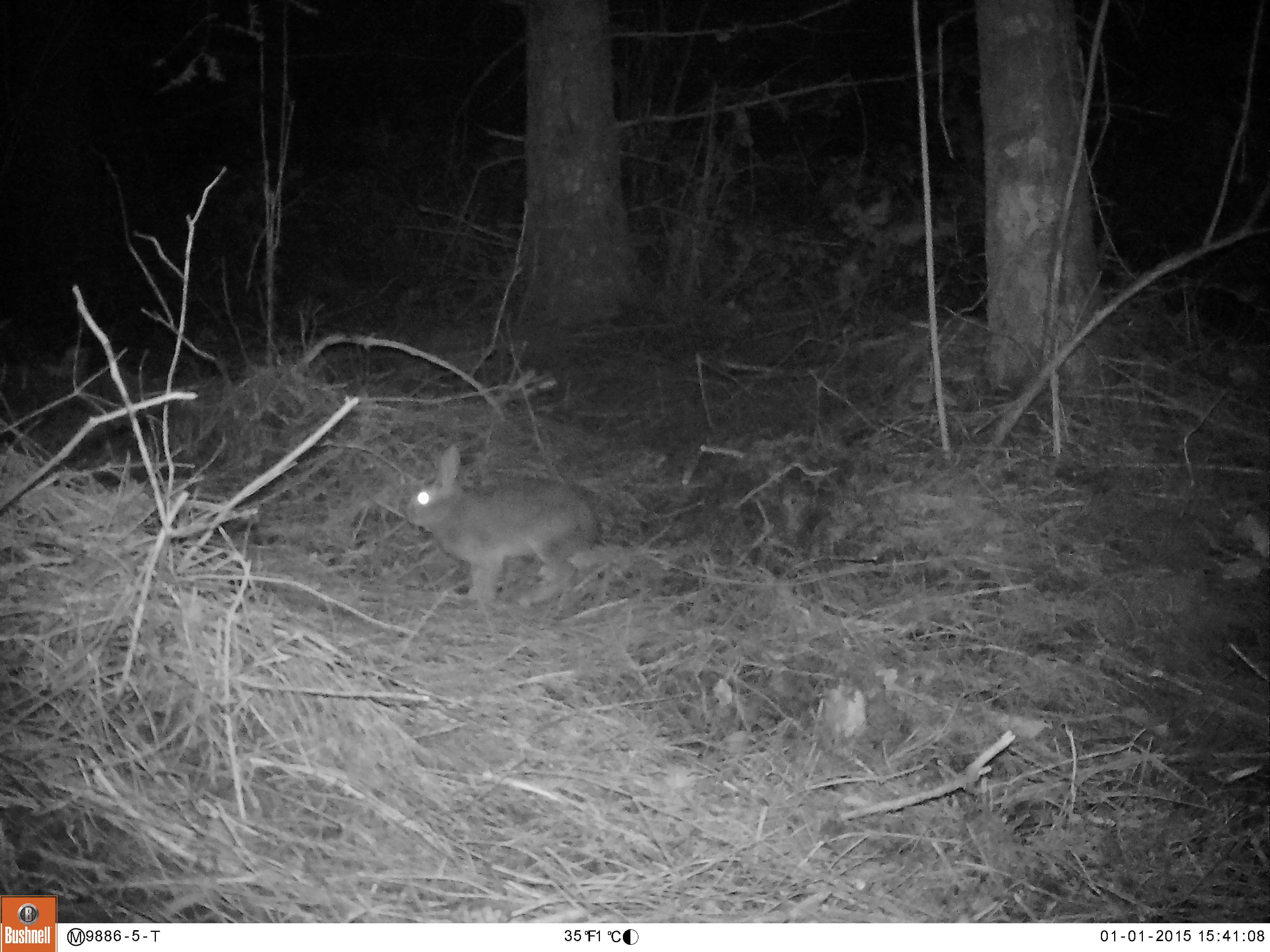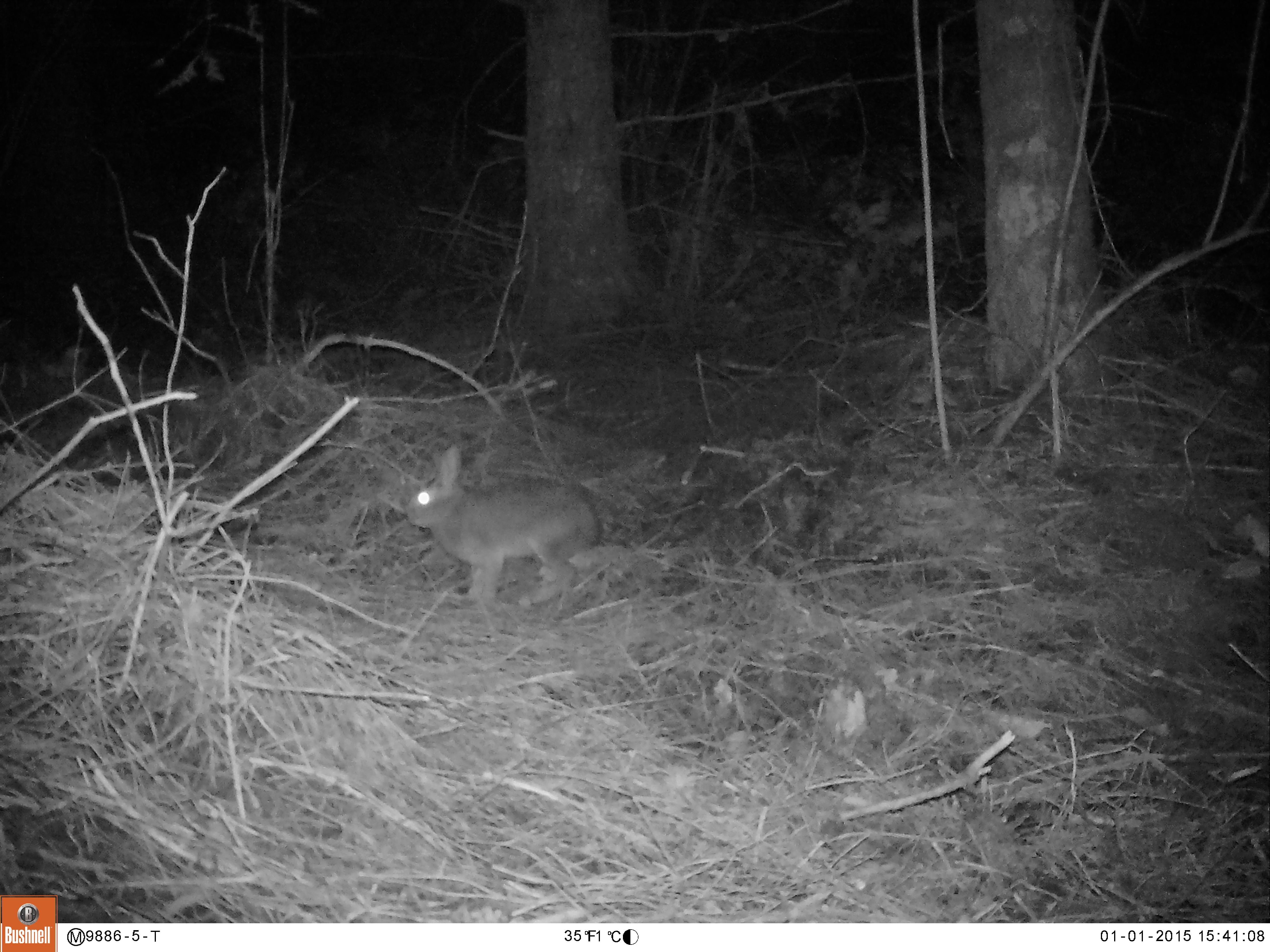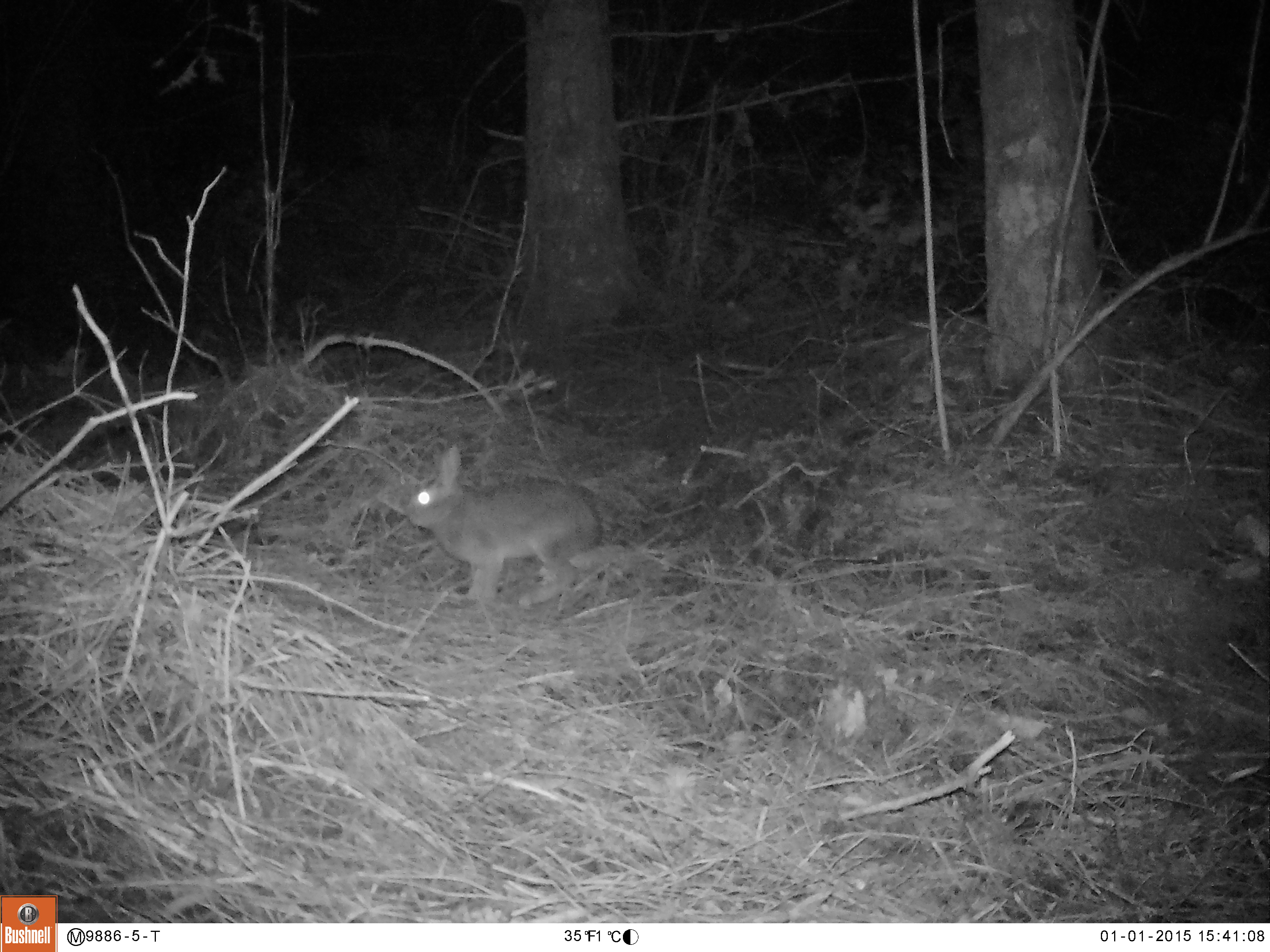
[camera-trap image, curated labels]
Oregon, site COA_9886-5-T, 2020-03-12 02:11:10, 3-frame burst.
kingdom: Animalia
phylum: Chordata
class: Mammalia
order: Lagomorpha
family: Leporidae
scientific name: Leporidae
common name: hares and rabbits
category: leporidae family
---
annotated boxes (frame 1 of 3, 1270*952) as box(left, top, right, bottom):
leporidae family: box(402, 443, 598, 605)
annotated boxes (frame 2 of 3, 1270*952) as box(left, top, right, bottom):
leporidae family: box(400, 440, 601, 608)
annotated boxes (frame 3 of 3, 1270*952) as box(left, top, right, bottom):
leporidae family: box(401, 443, 607, 610)